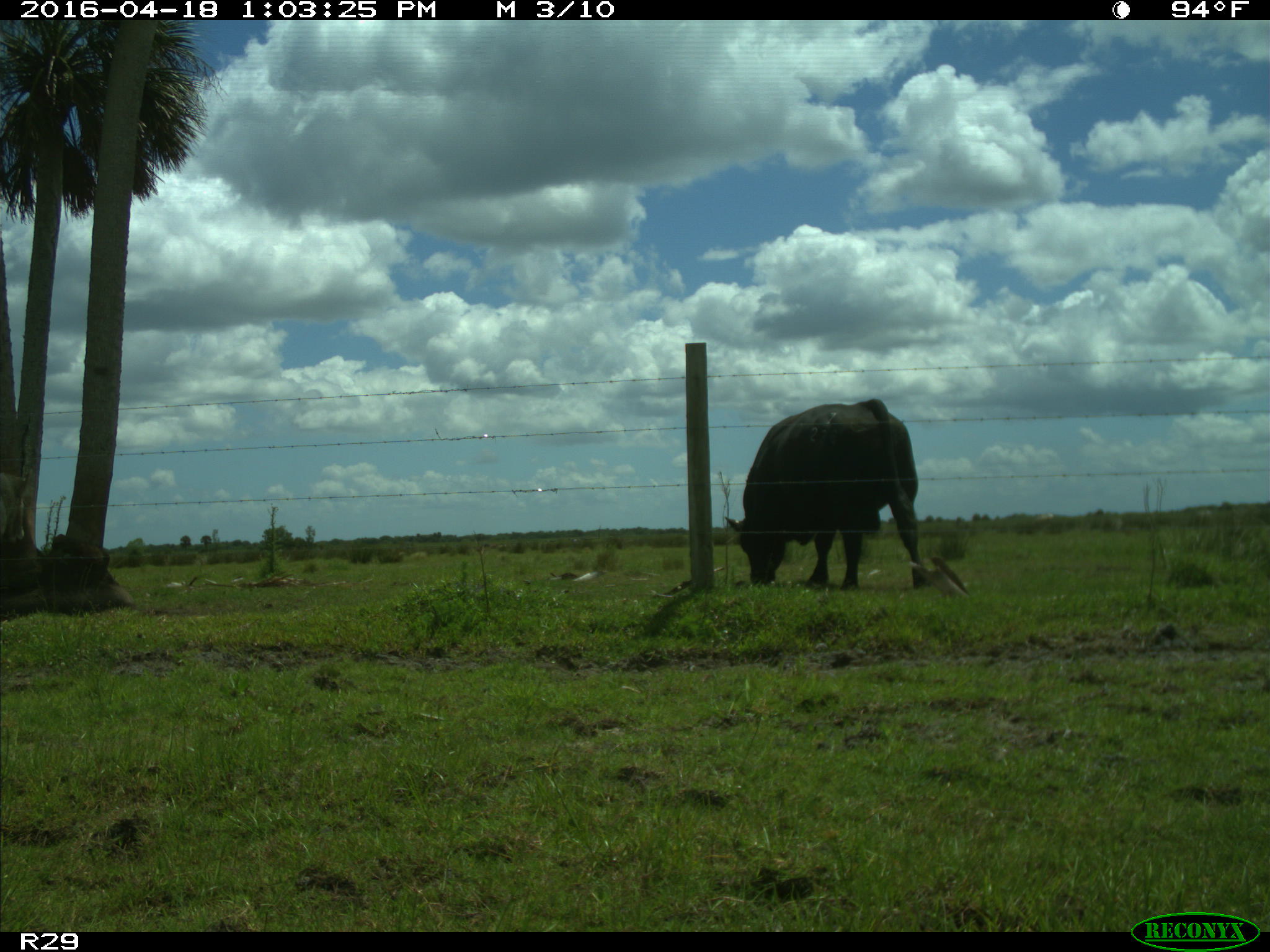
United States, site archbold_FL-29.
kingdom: Animalia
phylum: Chordata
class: Mammalia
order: Artiodactyla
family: Bovidae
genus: Bos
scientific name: Bos taurus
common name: domestic cow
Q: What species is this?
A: Bos taurus (domestic cow).